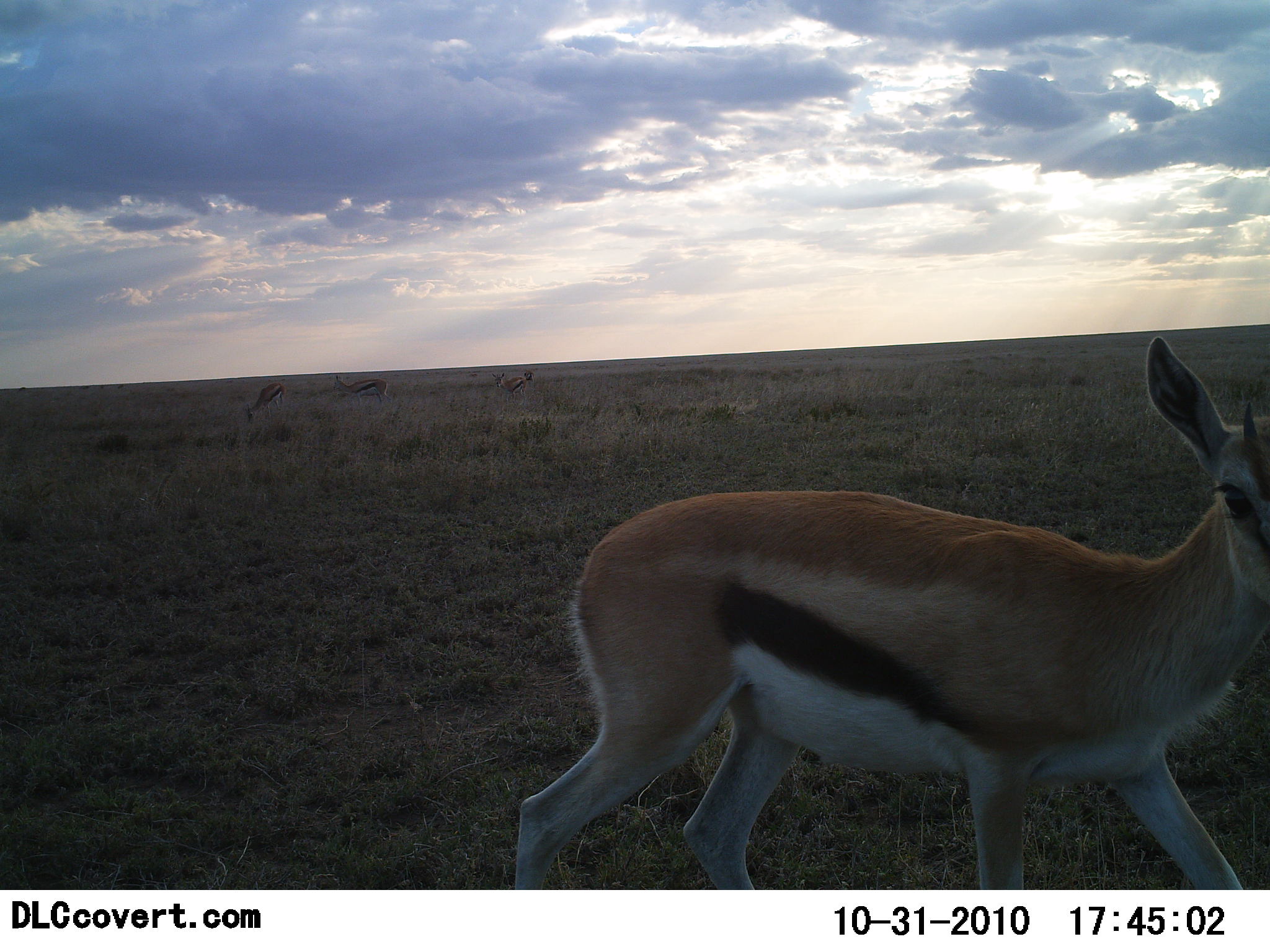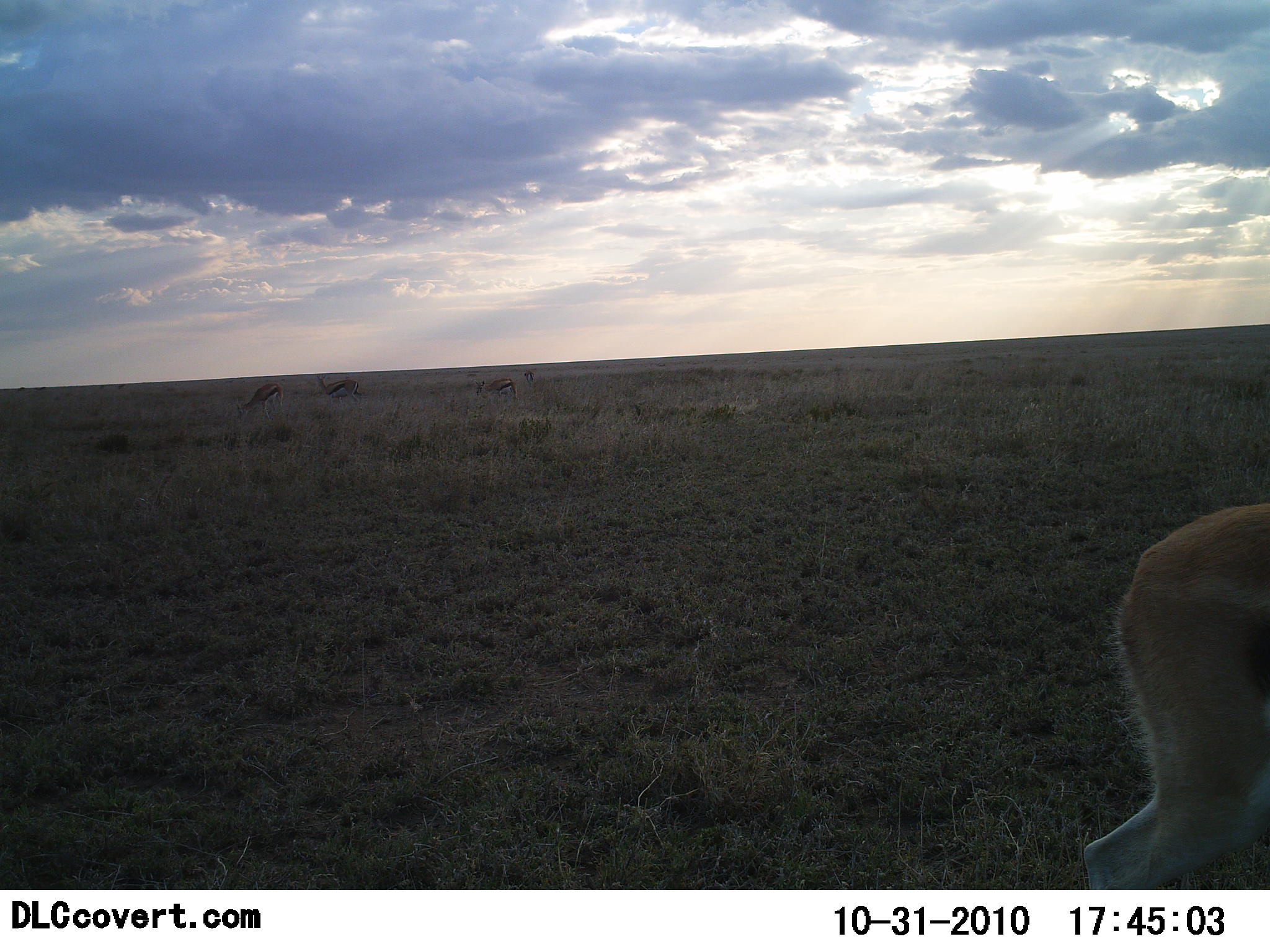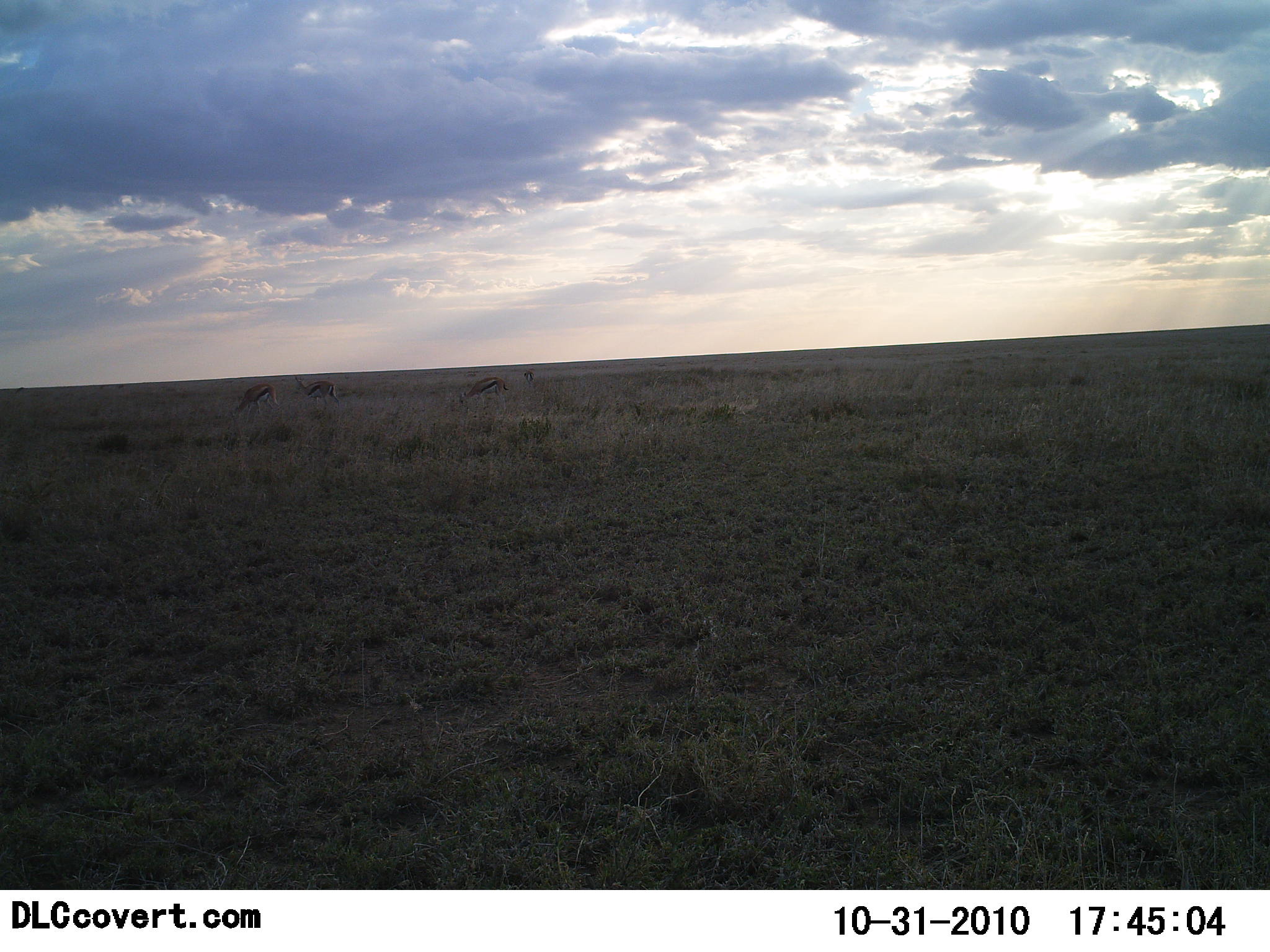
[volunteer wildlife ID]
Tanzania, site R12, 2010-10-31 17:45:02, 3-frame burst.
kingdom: Animalia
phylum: Chordata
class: Mammalia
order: Artiodactyla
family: Bovidae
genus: Eudorcas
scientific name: Eudorcas thomsonii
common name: thomson's gazelle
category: gazellethomsons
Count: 4.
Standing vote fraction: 35%.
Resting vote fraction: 0%.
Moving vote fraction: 88%.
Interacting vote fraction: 0%.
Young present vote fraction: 0%.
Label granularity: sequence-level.